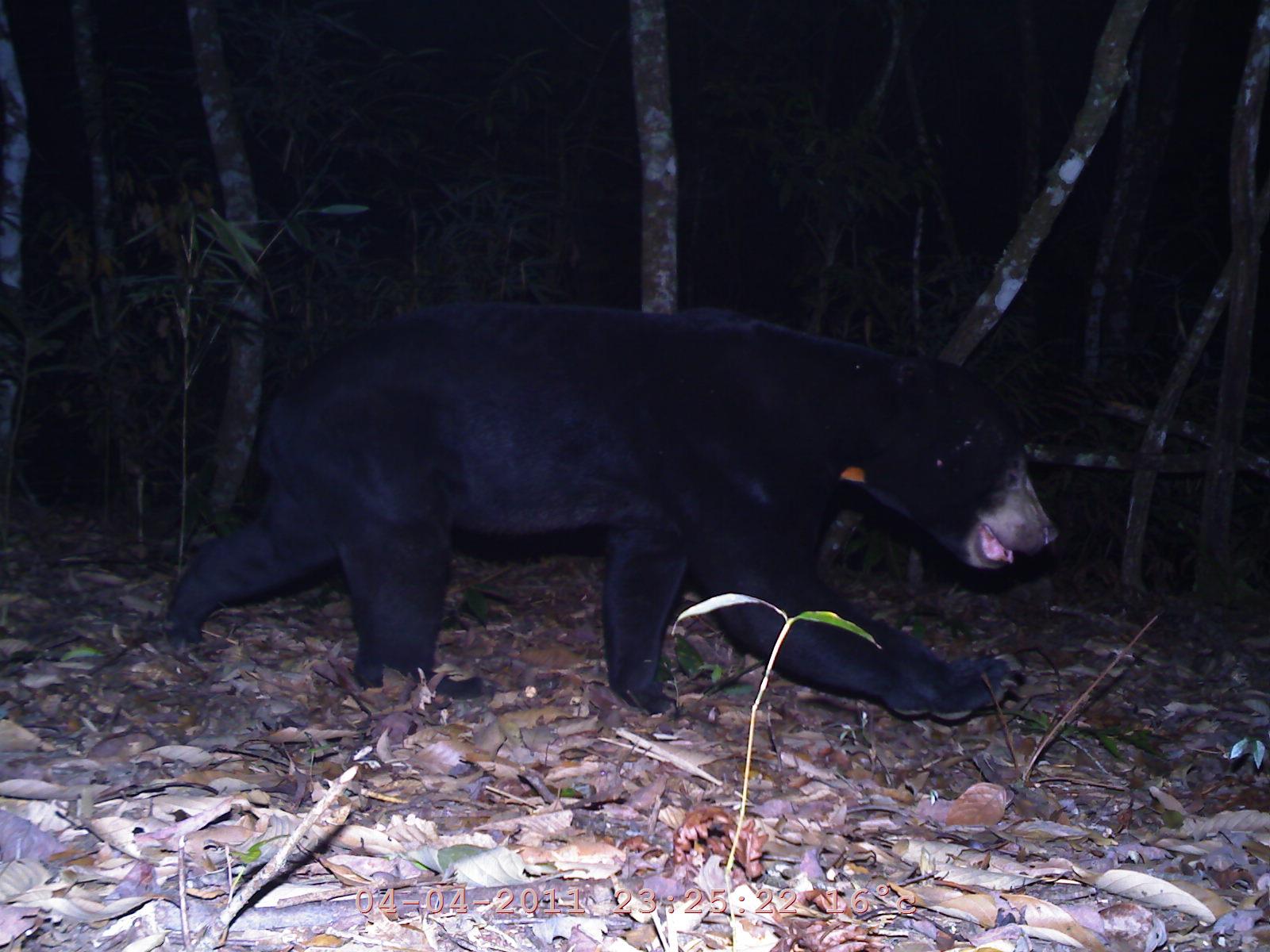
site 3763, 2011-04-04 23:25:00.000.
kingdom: Animalia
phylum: Chordata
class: Mammalia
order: Carnivora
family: Ursidae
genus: Ursus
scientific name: Ursus thibetanus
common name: asian black bear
Ursus thibetanus (asian black bear), count 1.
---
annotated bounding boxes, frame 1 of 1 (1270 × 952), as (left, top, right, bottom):
ursus thibetanus: (161, 298, 1060, 725)